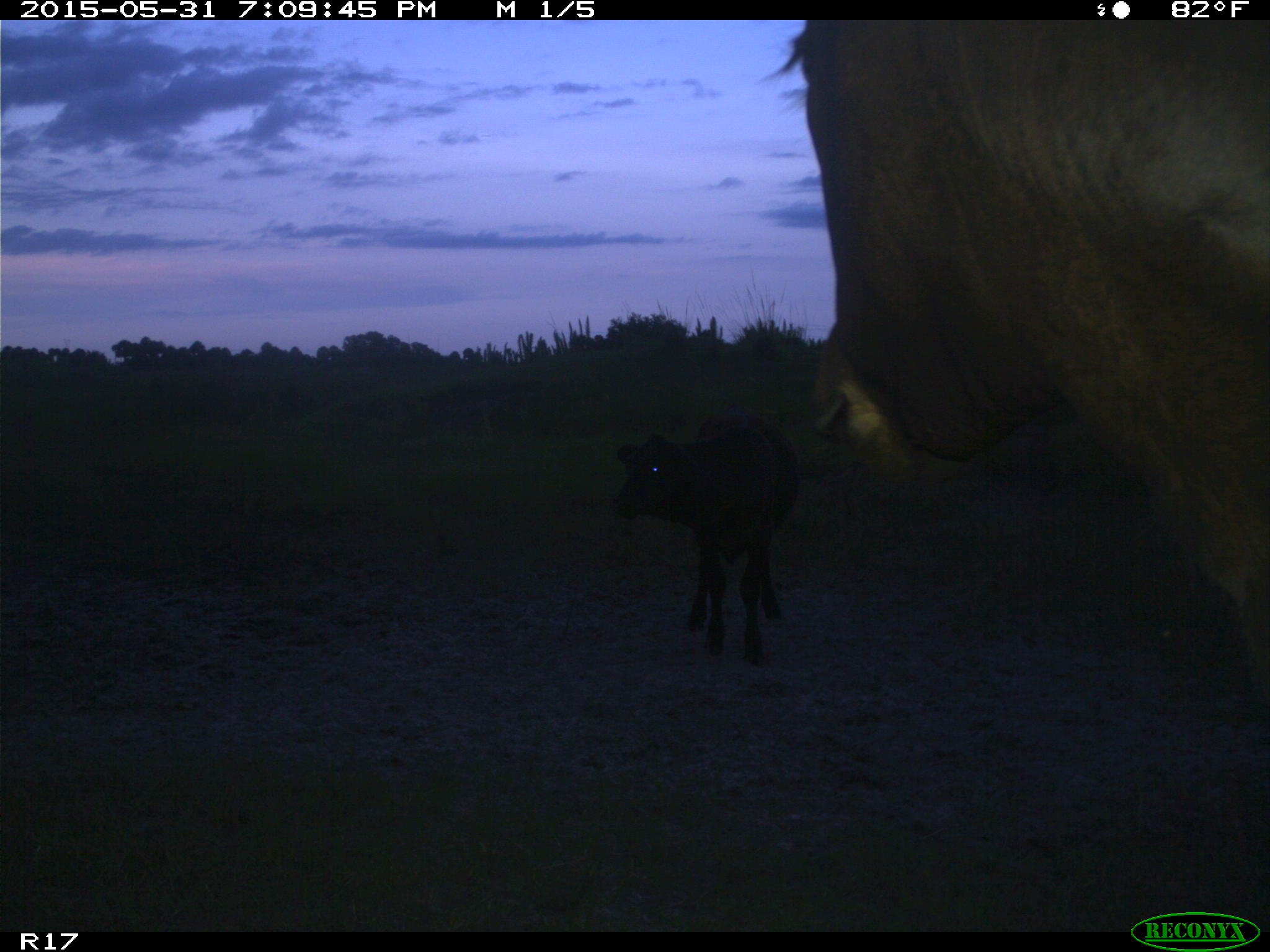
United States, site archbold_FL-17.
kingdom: Animalia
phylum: Chordata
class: Mammalia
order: Artiodactyla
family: Bovidae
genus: Bos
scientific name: Bos taurus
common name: domestic cow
Bos taurus (domestic cow).